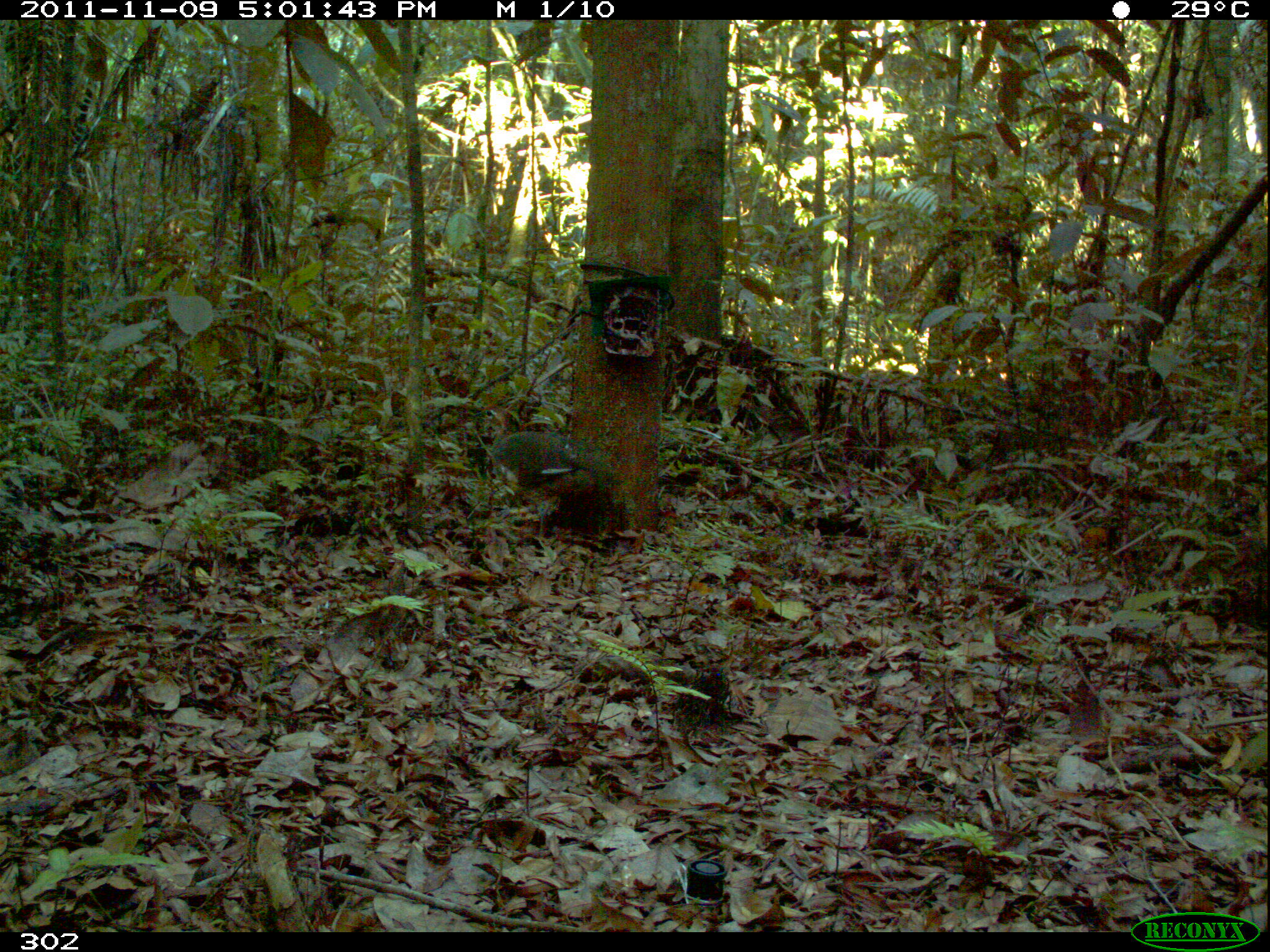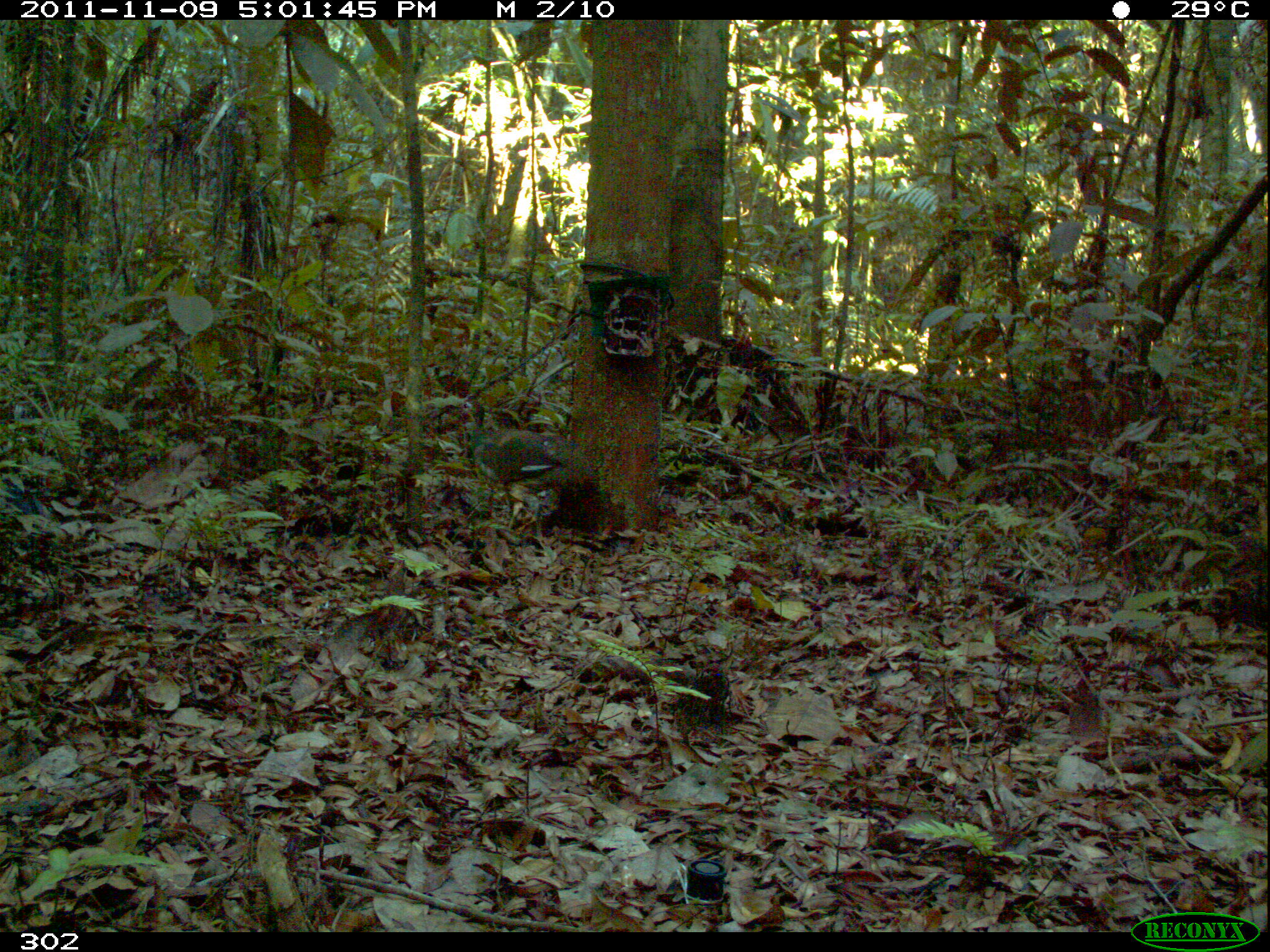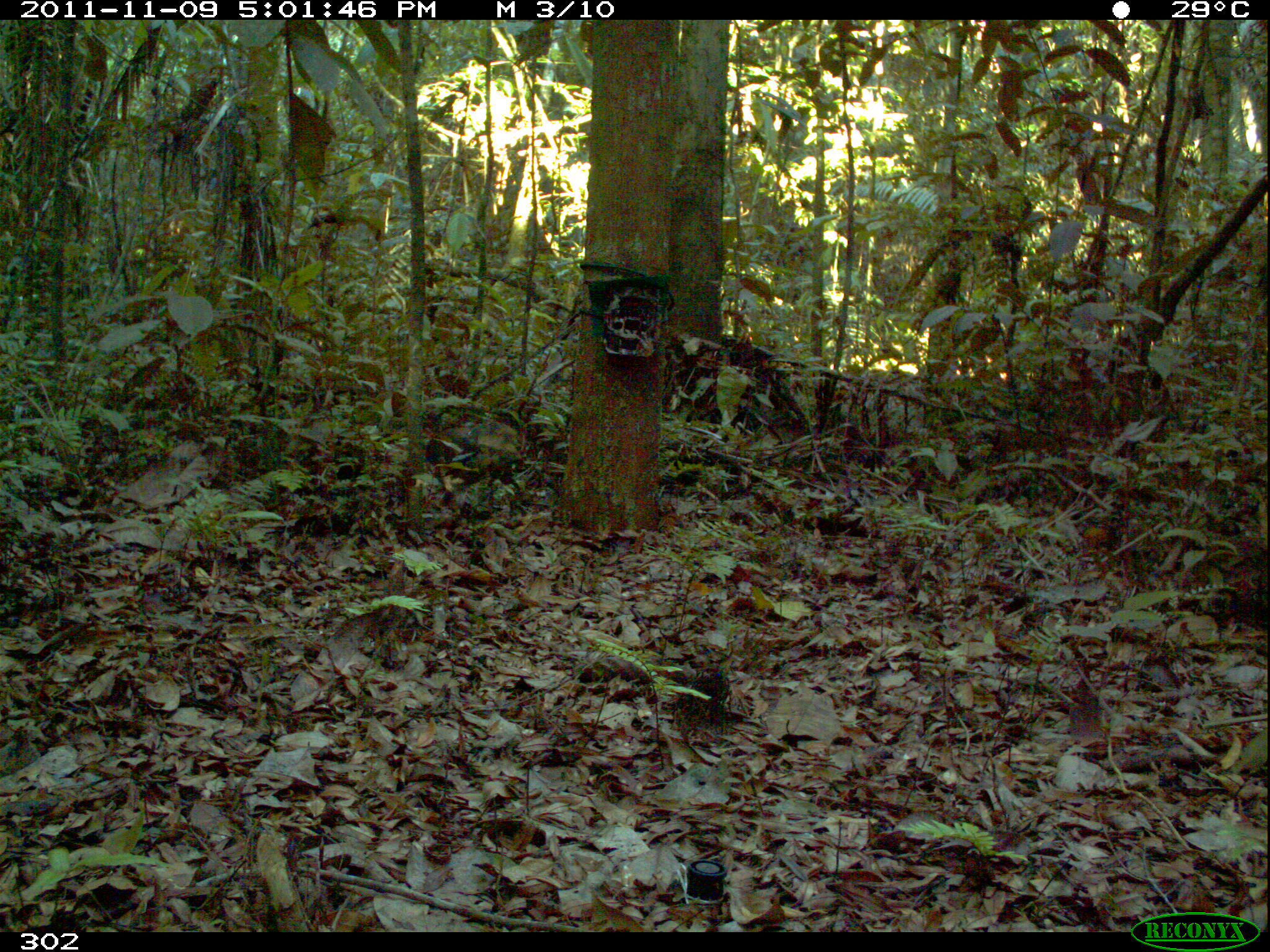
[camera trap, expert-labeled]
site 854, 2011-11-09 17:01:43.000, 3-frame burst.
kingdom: Animalia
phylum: Chordata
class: Aves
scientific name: Aves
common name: bird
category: unknown bird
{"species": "unknown bird (bird) (Aves)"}